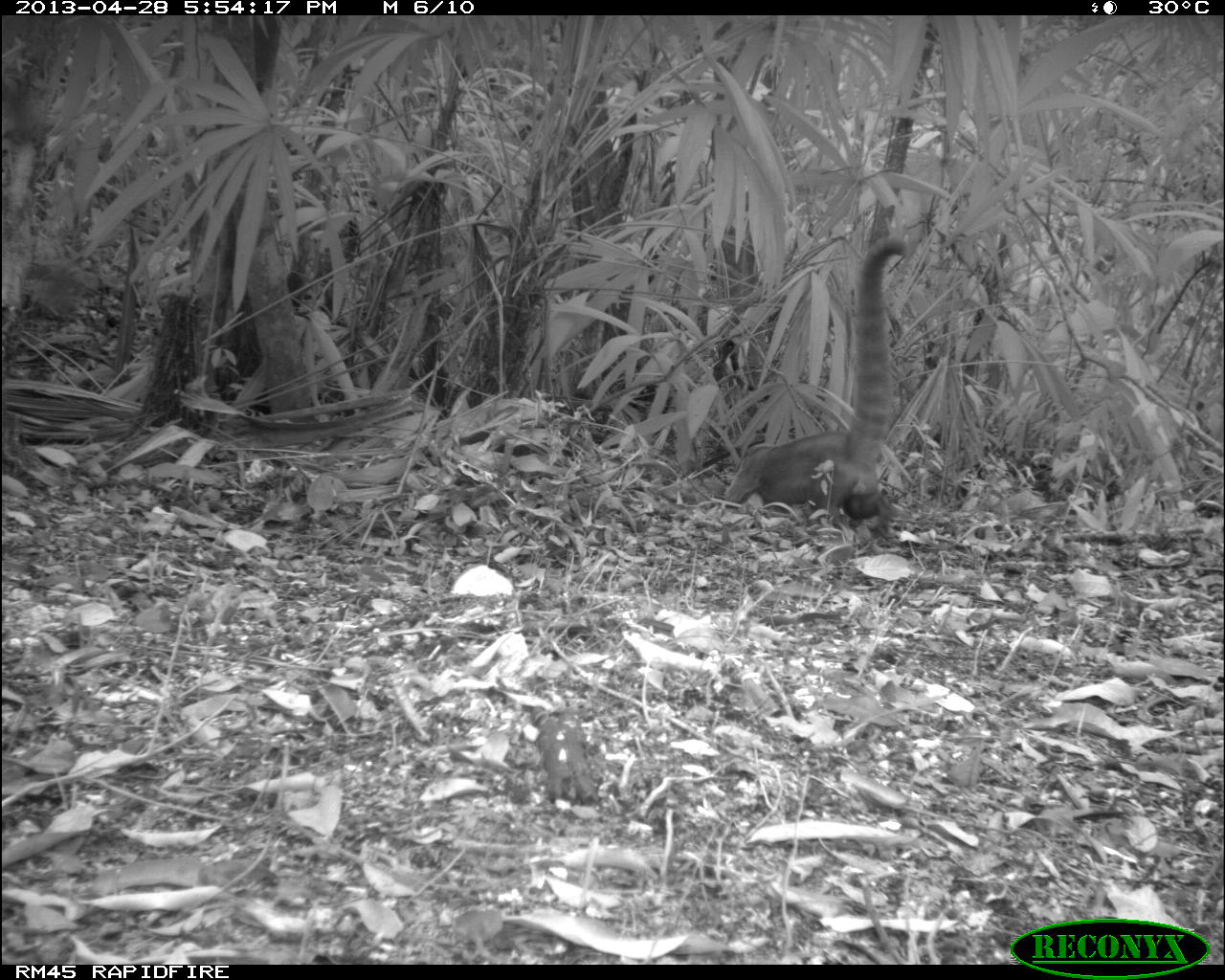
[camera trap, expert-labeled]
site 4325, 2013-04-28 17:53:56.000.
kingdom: Animalia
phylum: Chordata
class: Mammalia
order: Carnivora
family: Procyonidae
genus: Nasua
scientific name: Nasua narica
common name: white-nosed coati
Nasua narica (white-nosed coati), count 1.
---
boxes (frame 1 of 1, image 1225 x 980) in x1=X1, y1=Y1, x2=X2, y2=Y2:
nasua narica: x1=721, y1=234, x2=915, y2=527